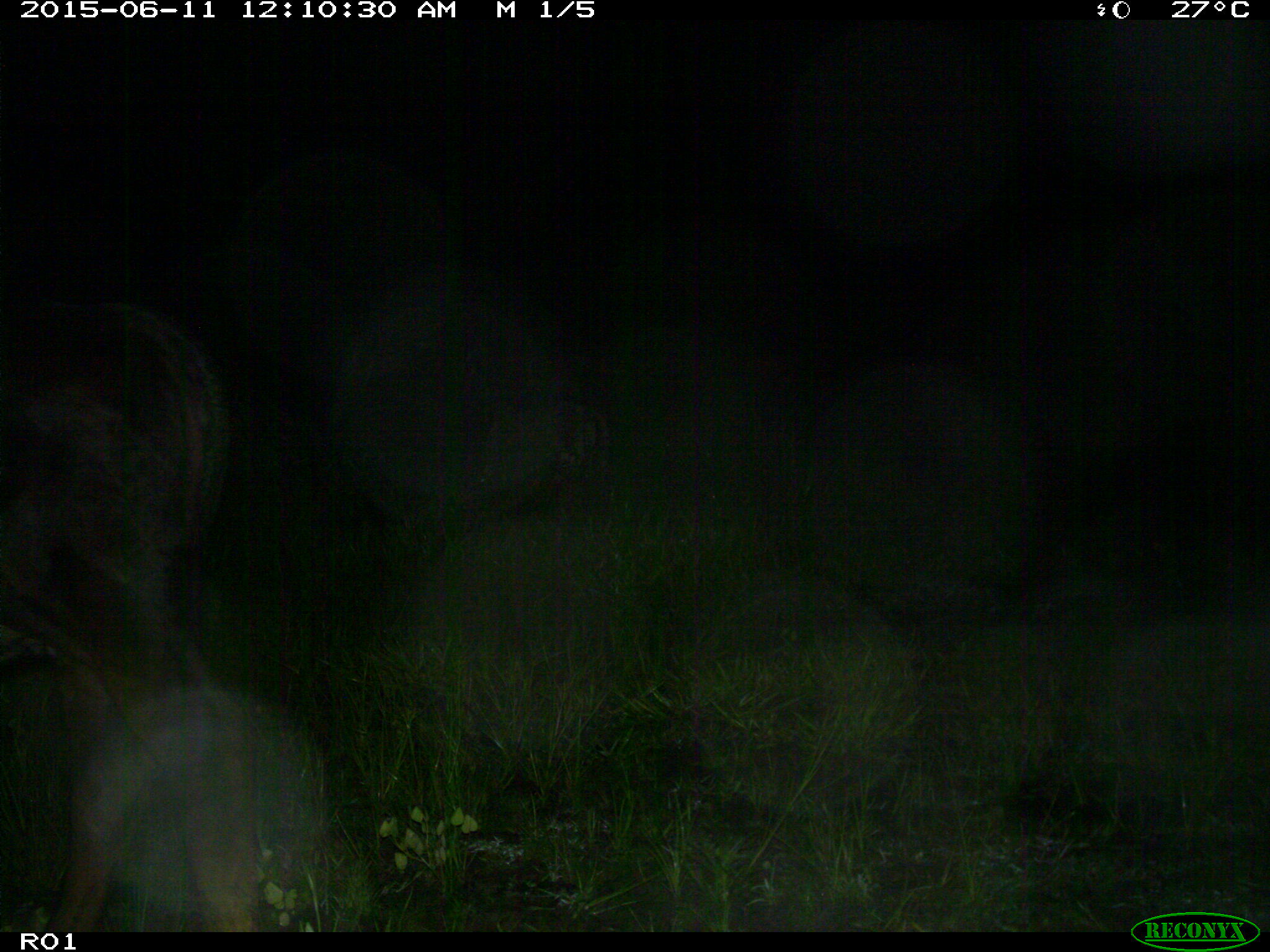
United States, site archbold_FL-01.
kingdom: Animalia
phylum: Chordata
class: Mammalia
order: Artiodactyla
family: Bovidae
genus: Bos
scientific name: Bos taurus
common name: domestic cow